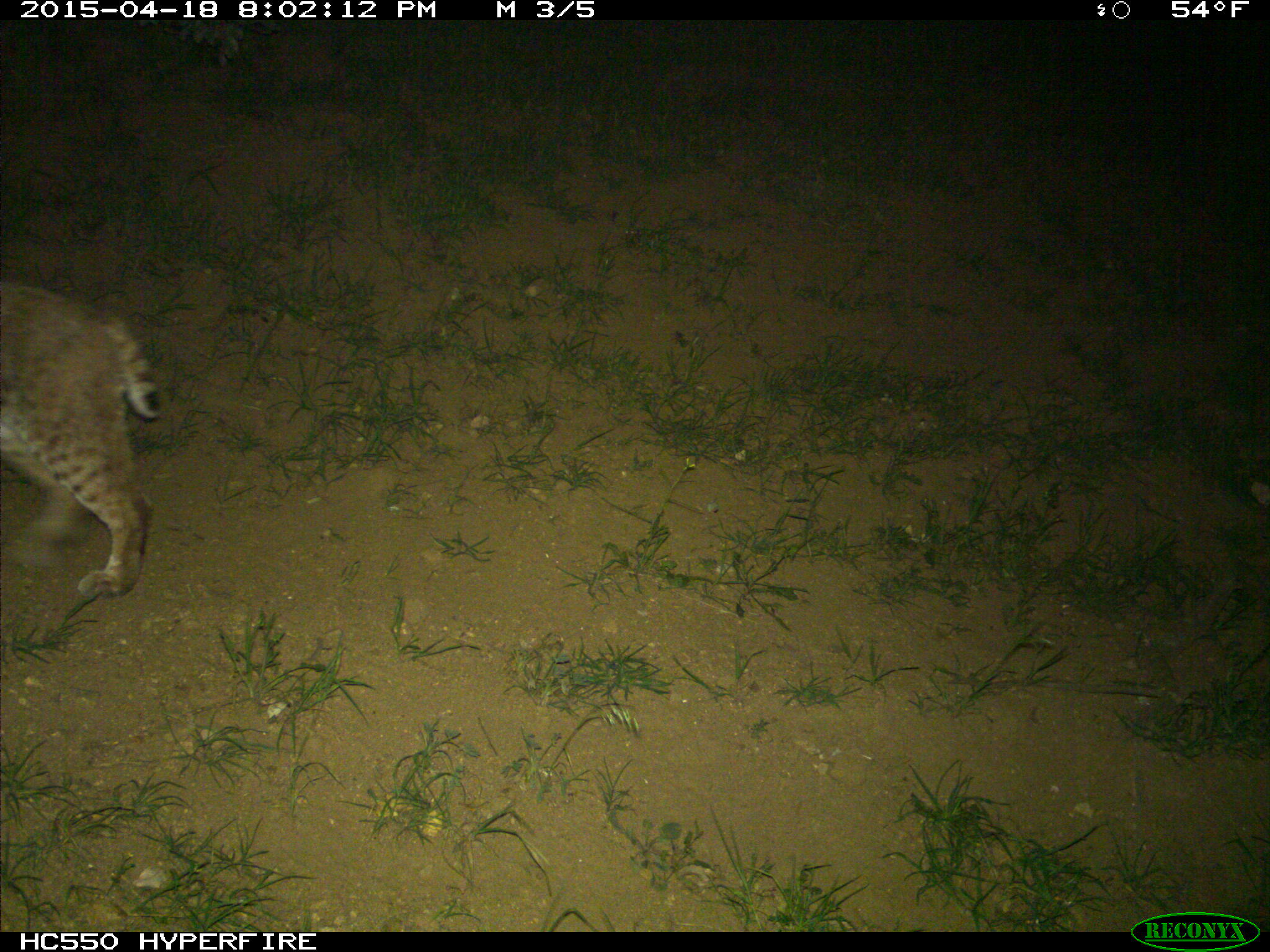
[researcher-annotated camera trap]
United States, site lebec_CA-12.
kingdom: Animalia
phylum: Chordata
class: Mammalia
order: Carnivora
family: Felidae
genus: Lynx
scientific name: Lynx rufus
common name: bobcat